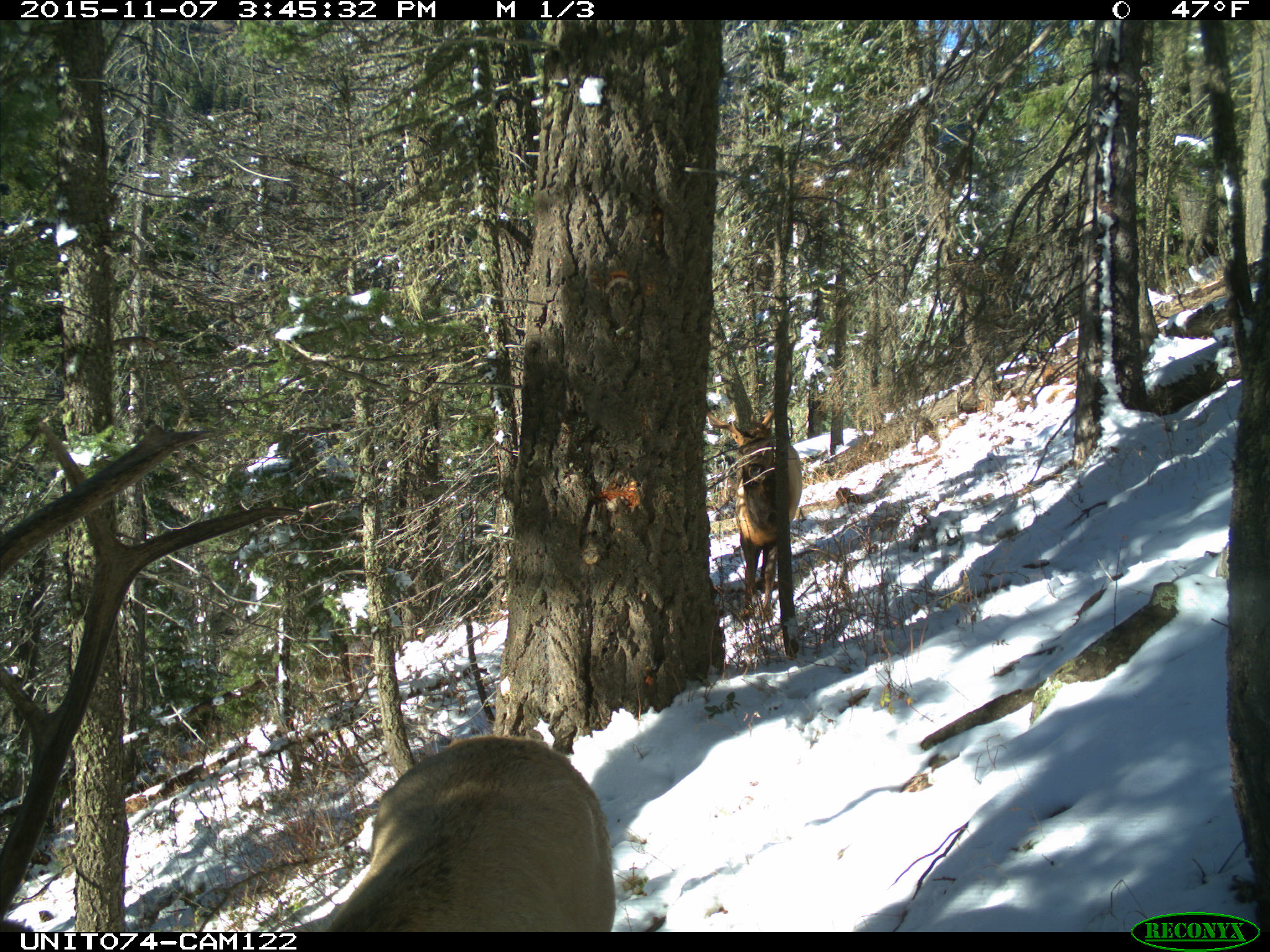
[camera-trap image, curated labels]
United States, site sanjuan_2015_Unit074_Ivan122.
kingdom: Animalia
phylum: Chordata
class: Mammalia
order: Artiodactyla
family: Cervidae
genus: Cervus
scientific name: Cervus elaphus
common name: red deer